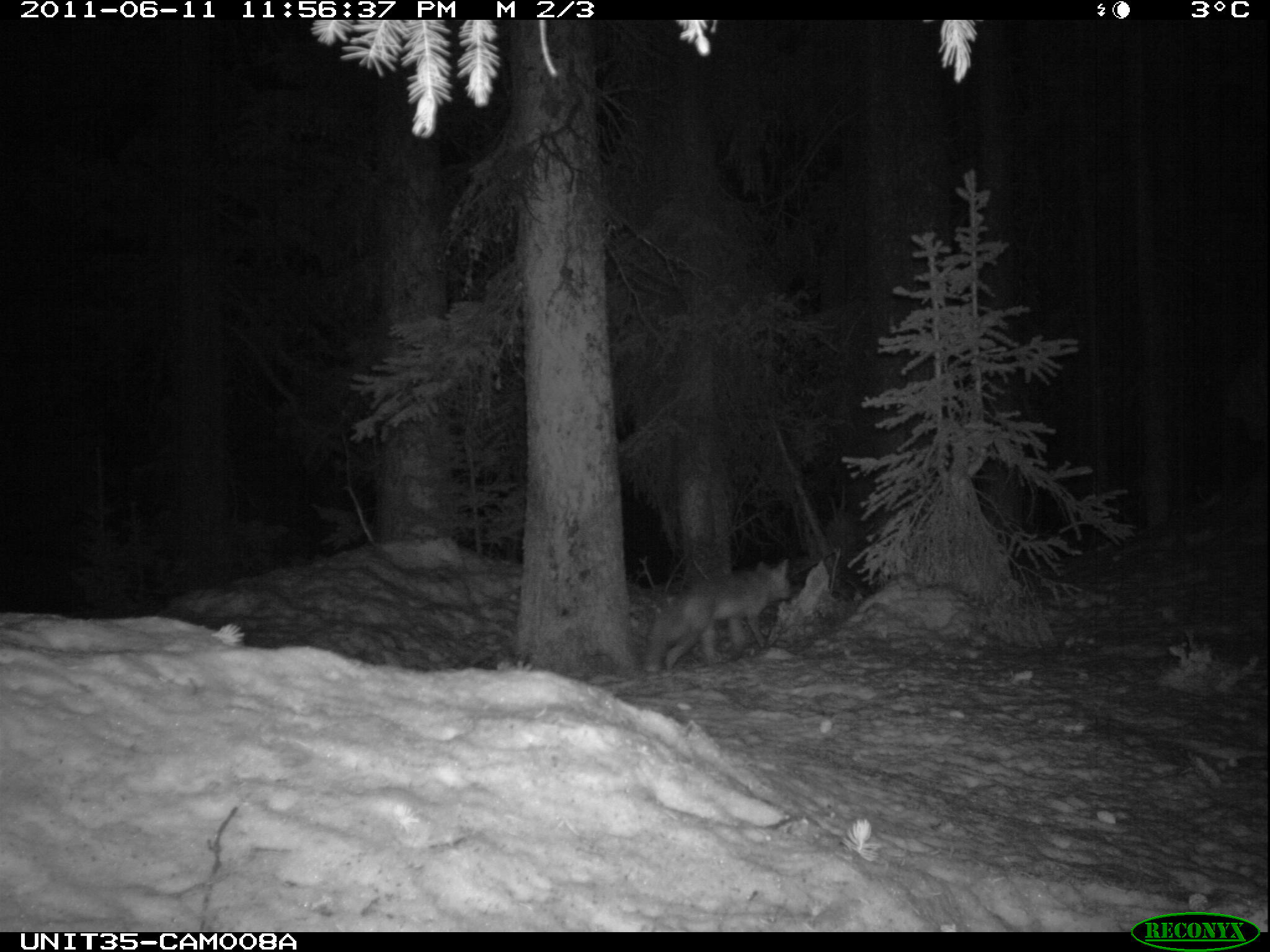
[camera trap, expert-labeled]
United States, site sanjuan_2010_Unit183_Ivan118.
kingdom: Animalia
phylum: Chordata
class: Mammalia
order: Carnivora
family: Canidae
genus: Vulpes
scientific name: Vulpes vulpes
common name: red fox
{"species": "Vulpes vulpes (red fox)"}